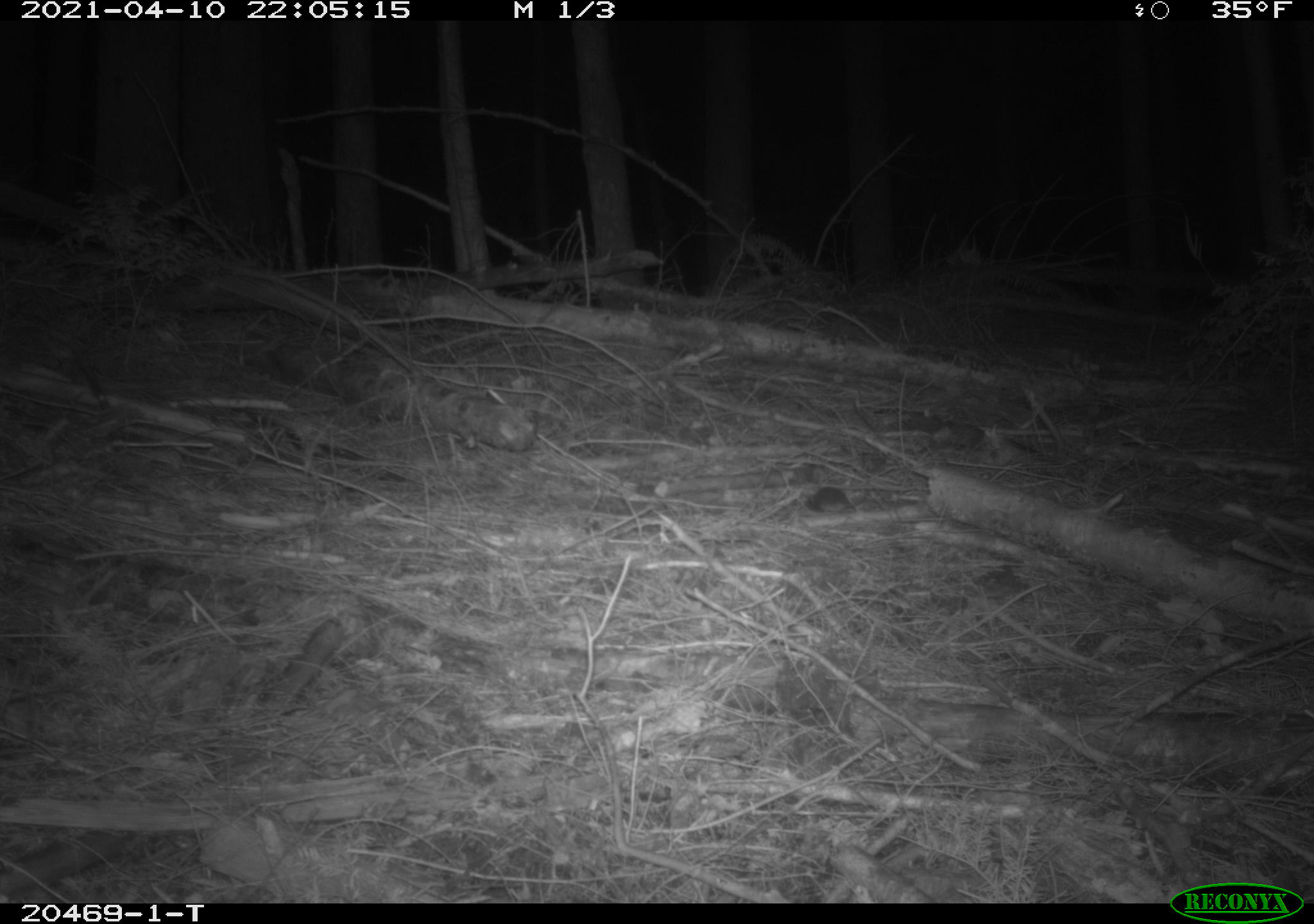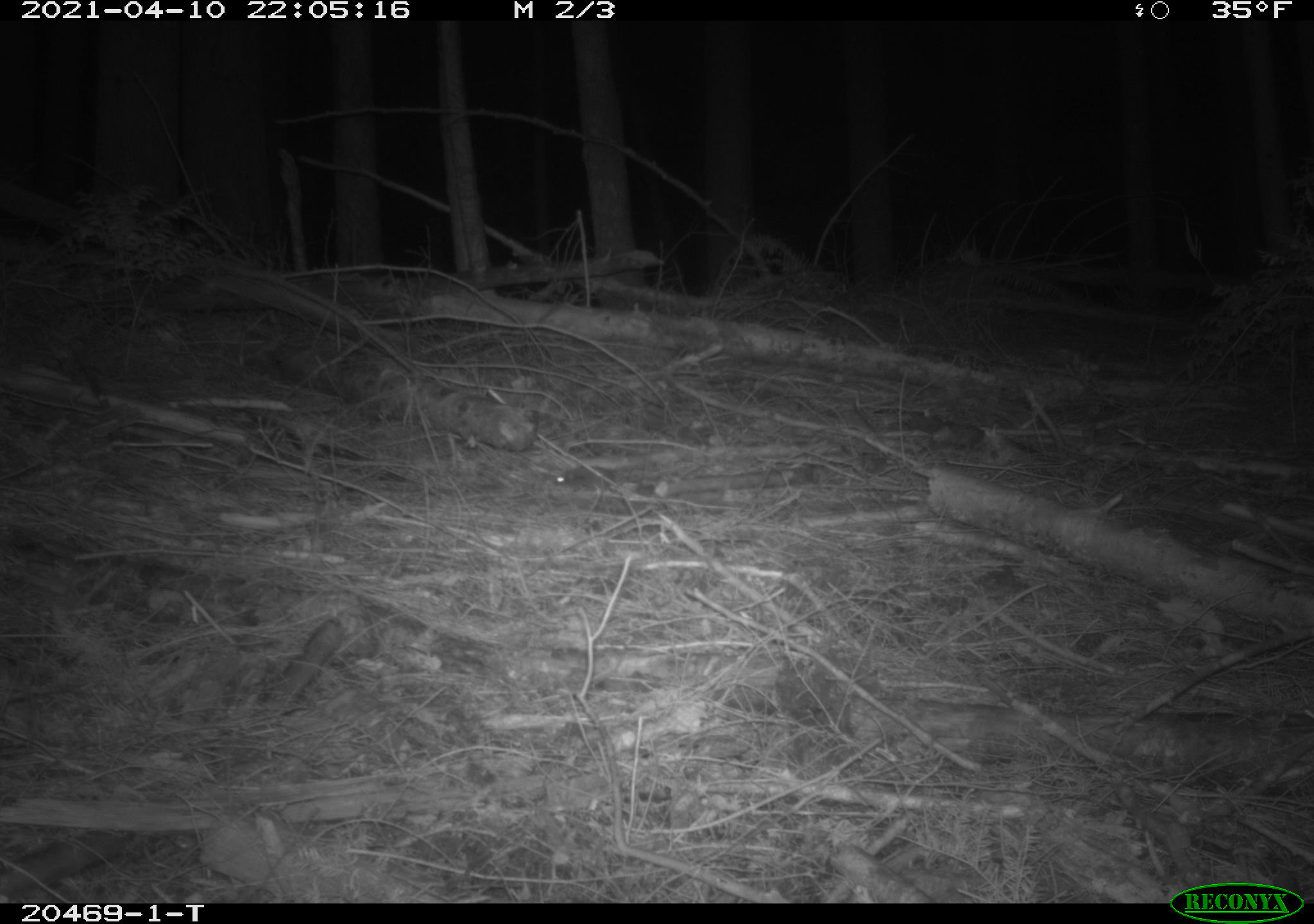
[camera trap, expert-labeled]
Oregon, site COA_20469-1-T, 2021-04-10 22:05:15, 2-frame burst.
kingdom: Animalia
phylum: Chordata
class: Mammalia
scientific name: Mammalia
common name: small mammal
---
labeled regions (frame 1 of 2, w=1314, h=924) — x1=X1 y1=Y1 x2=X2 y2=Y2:
small mammal: x1=782 y1=460 x2=915 y2=532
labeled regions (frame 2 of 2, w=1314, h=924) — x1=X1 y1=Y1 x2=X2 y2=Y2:
small mammal: x1=529 y1=447 x2=682 y2=523